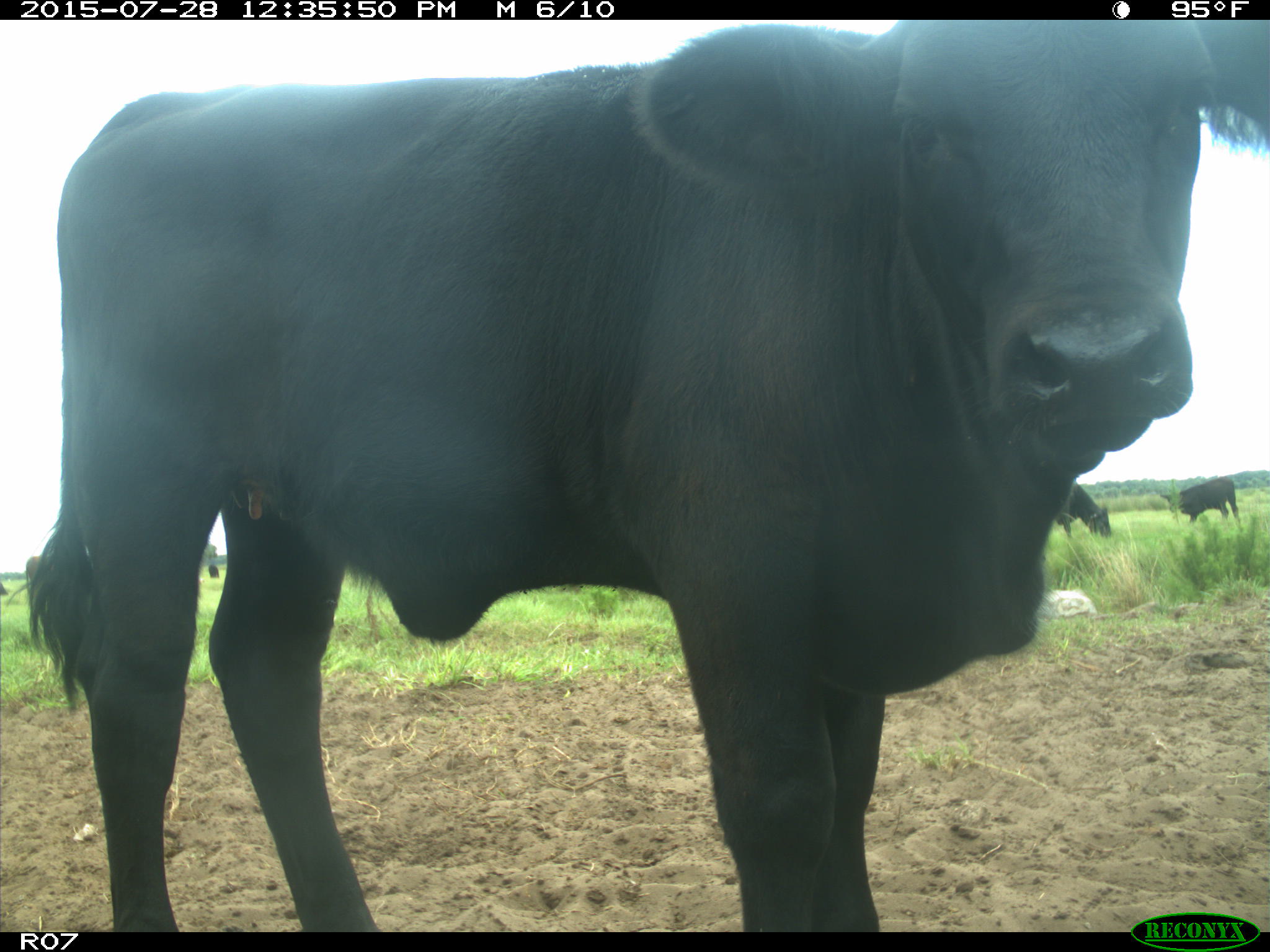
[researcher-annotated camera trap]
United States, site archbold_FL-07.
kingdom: Animalia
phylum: Chordata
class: Mammalia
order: Artiodactyla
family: Bovidae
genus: Bos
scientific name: Bos taurus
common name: domestic cow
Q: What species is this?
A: Bos taurus (domestic cow).